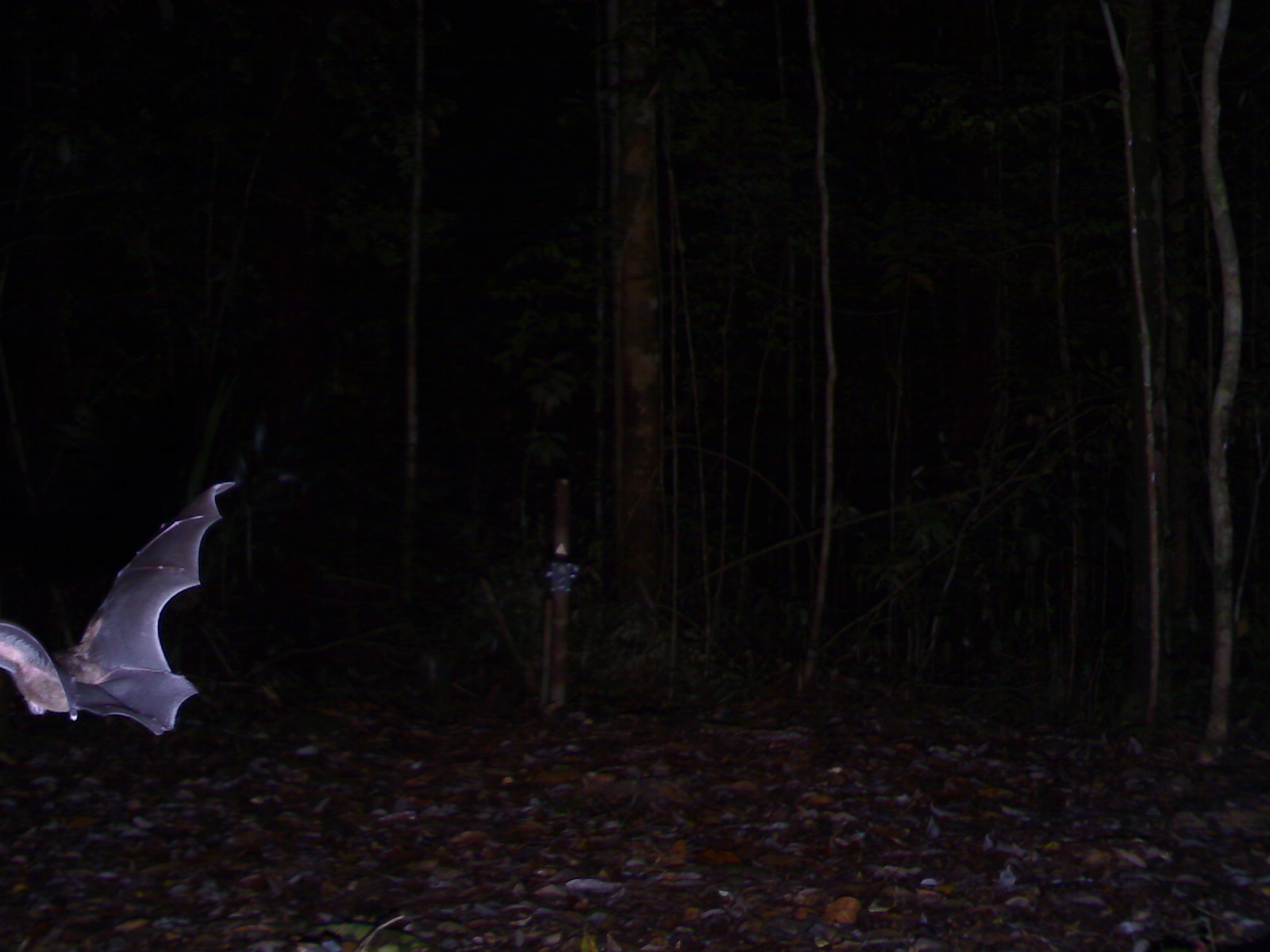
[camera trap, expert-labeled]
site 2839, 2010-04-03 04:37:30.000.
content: unidentified animal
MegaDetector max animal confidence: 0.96